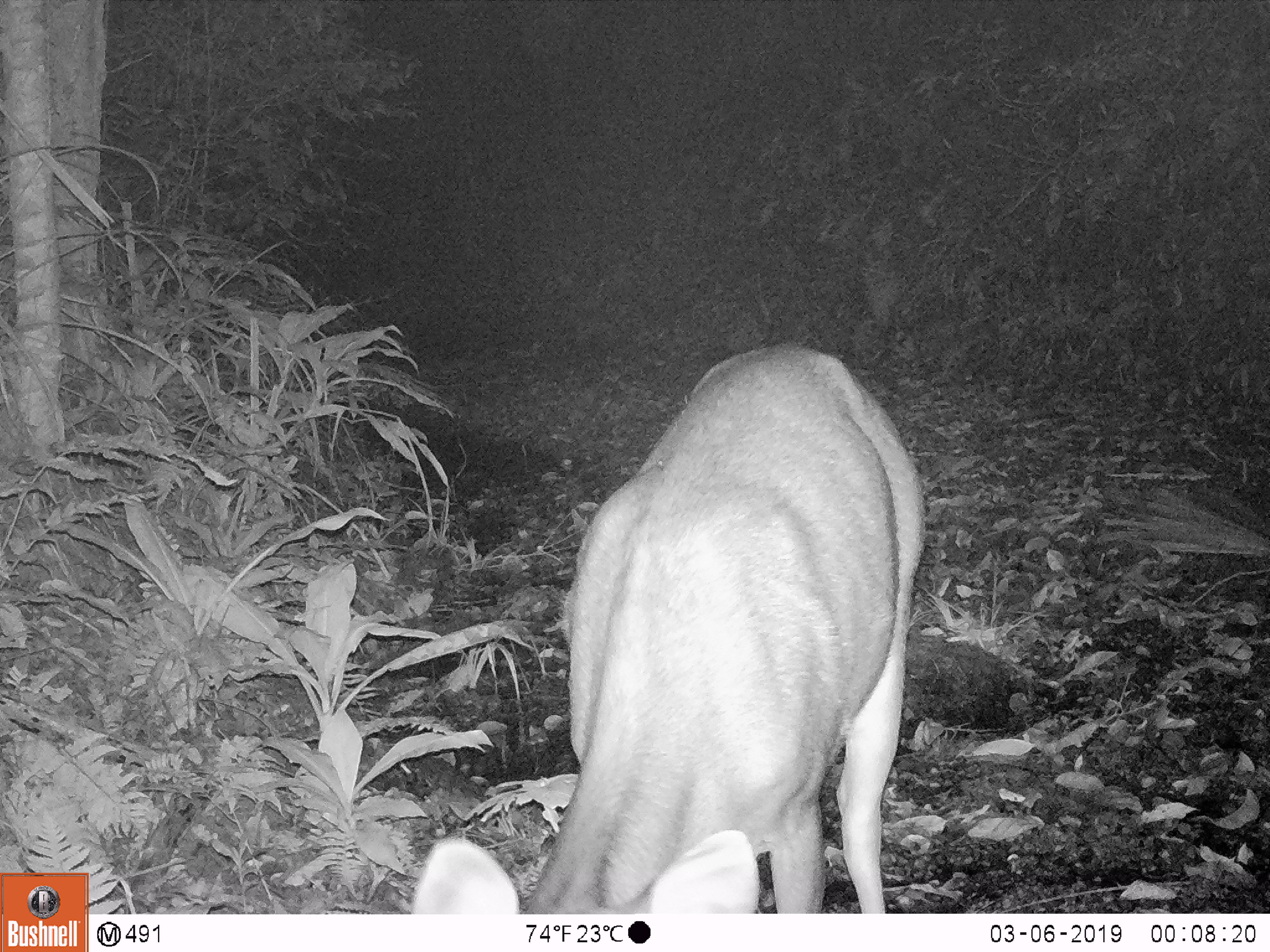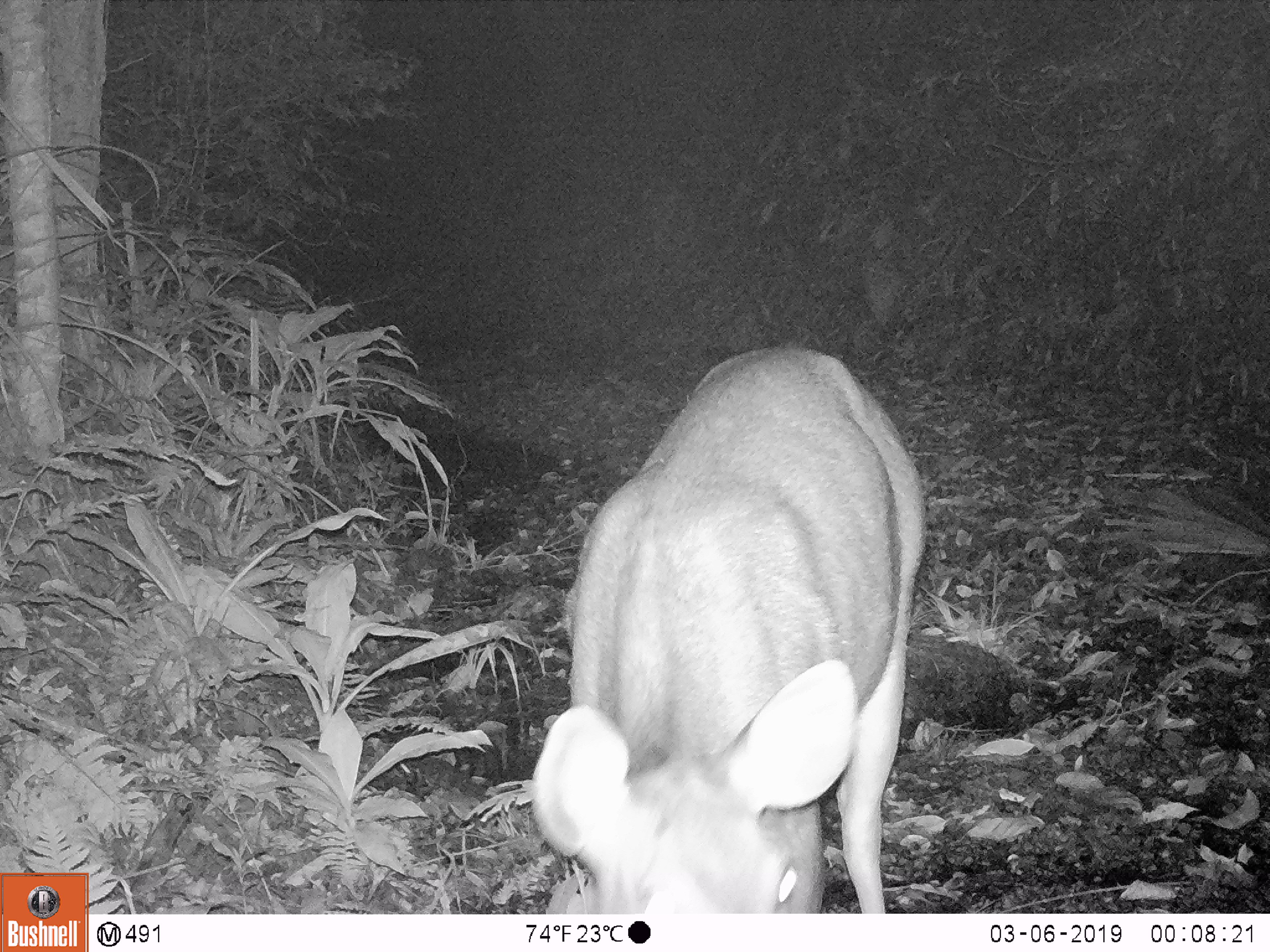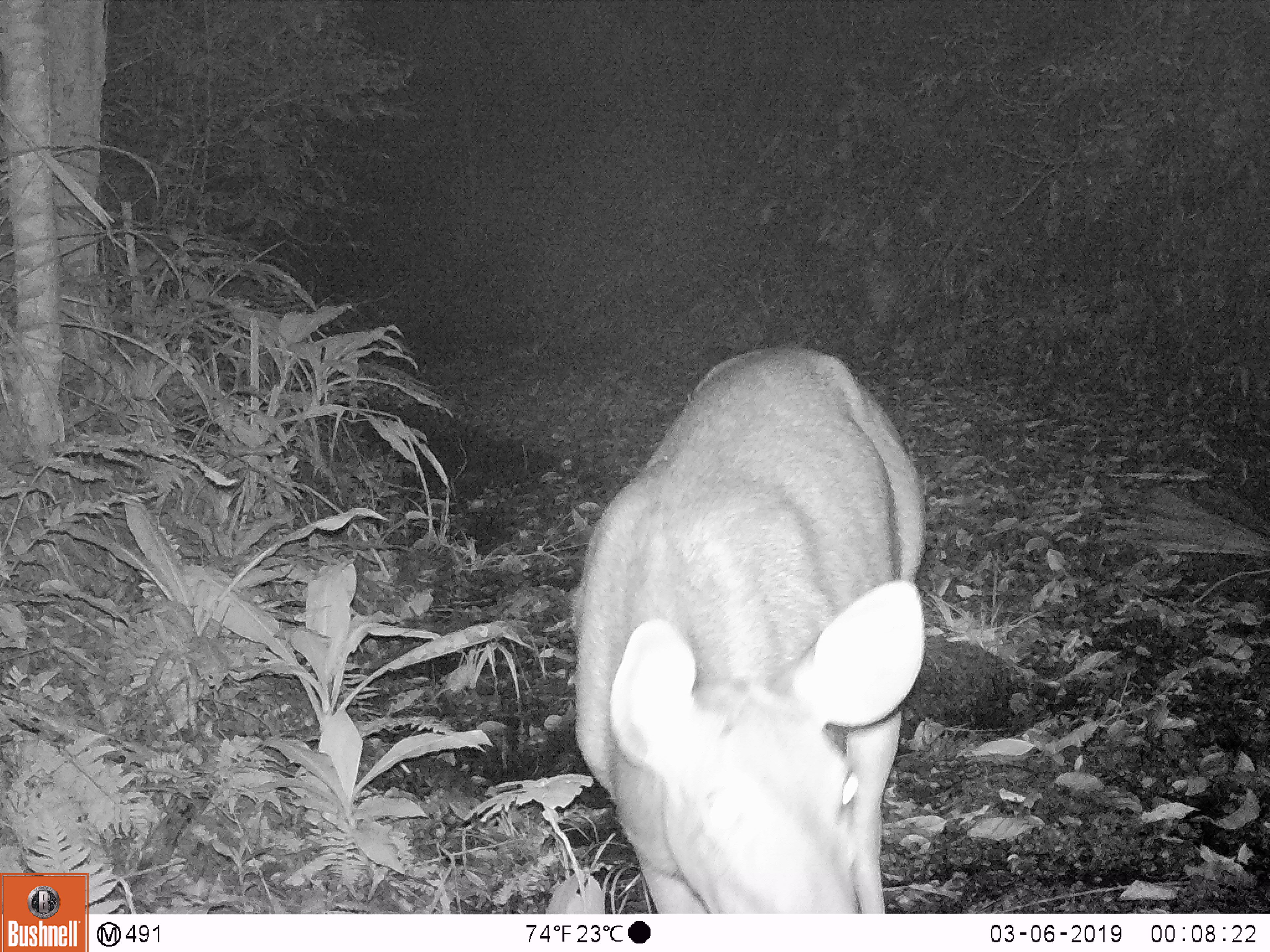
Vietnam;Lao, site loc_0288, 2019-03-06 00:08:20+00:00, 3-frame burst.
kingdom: Animalia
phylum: Chordata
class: Mammalia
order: Artiodactyla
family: Cervidae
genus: Rusa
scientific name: Rusa unicolor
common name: sambar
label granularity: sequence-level